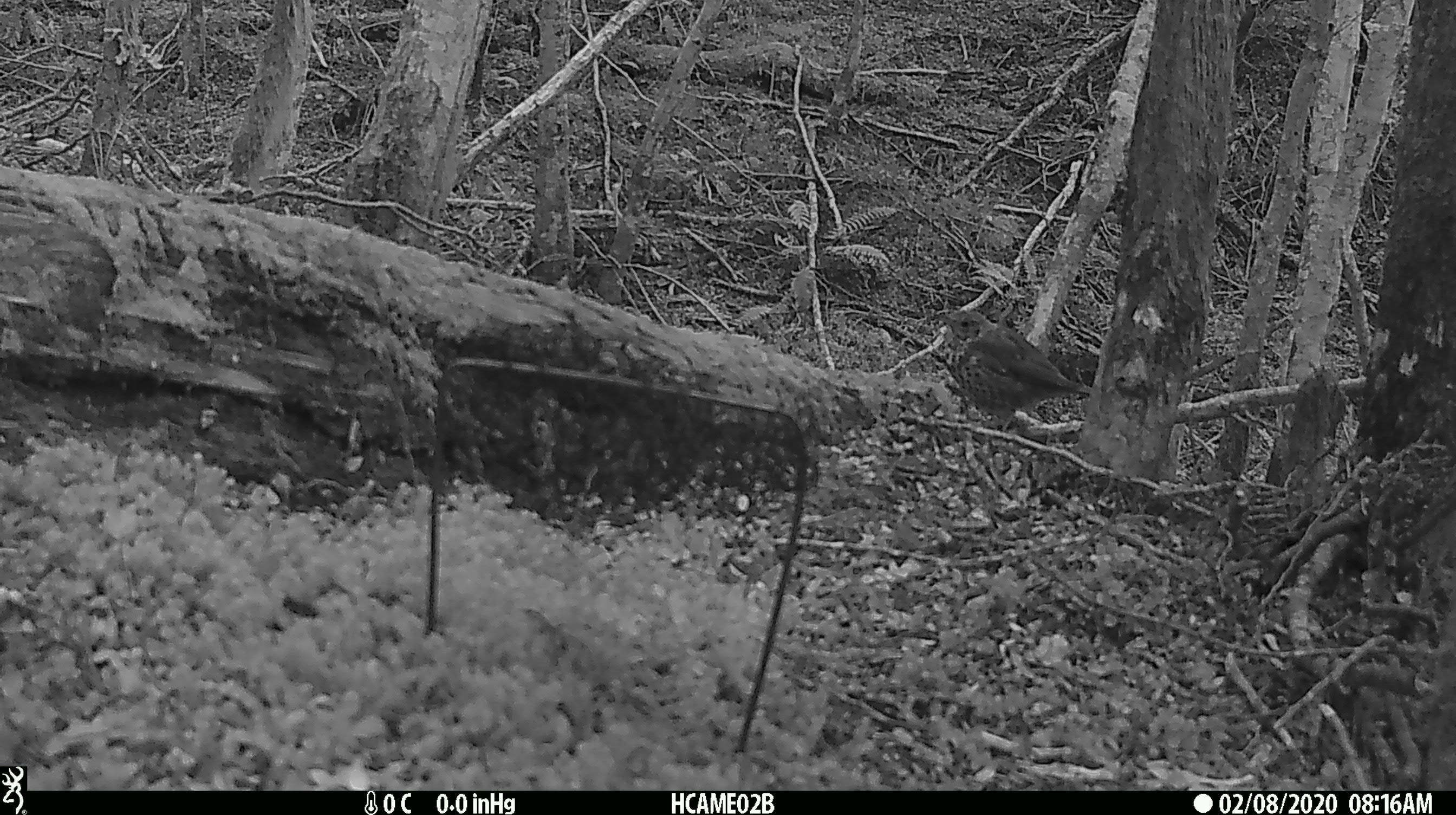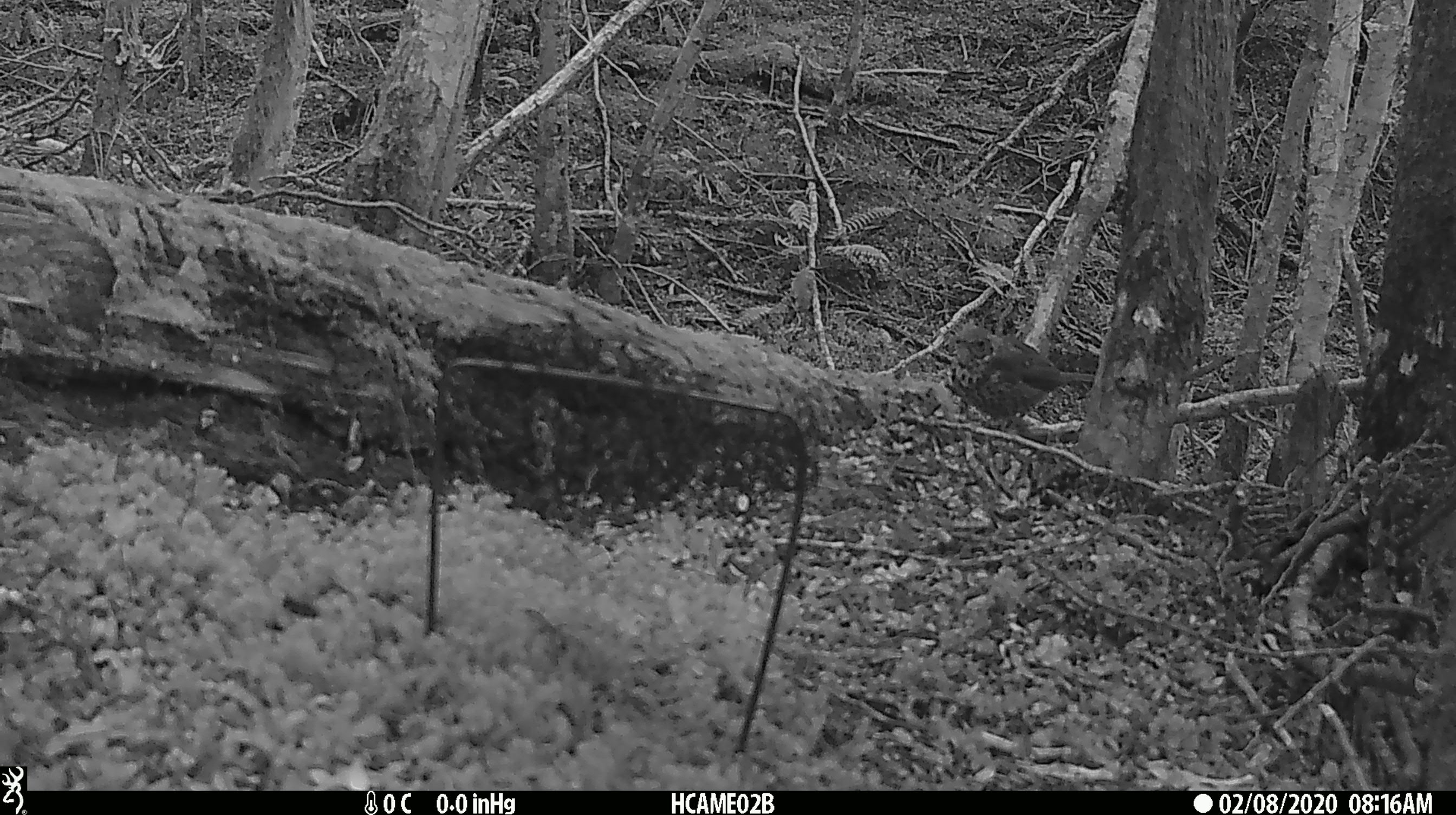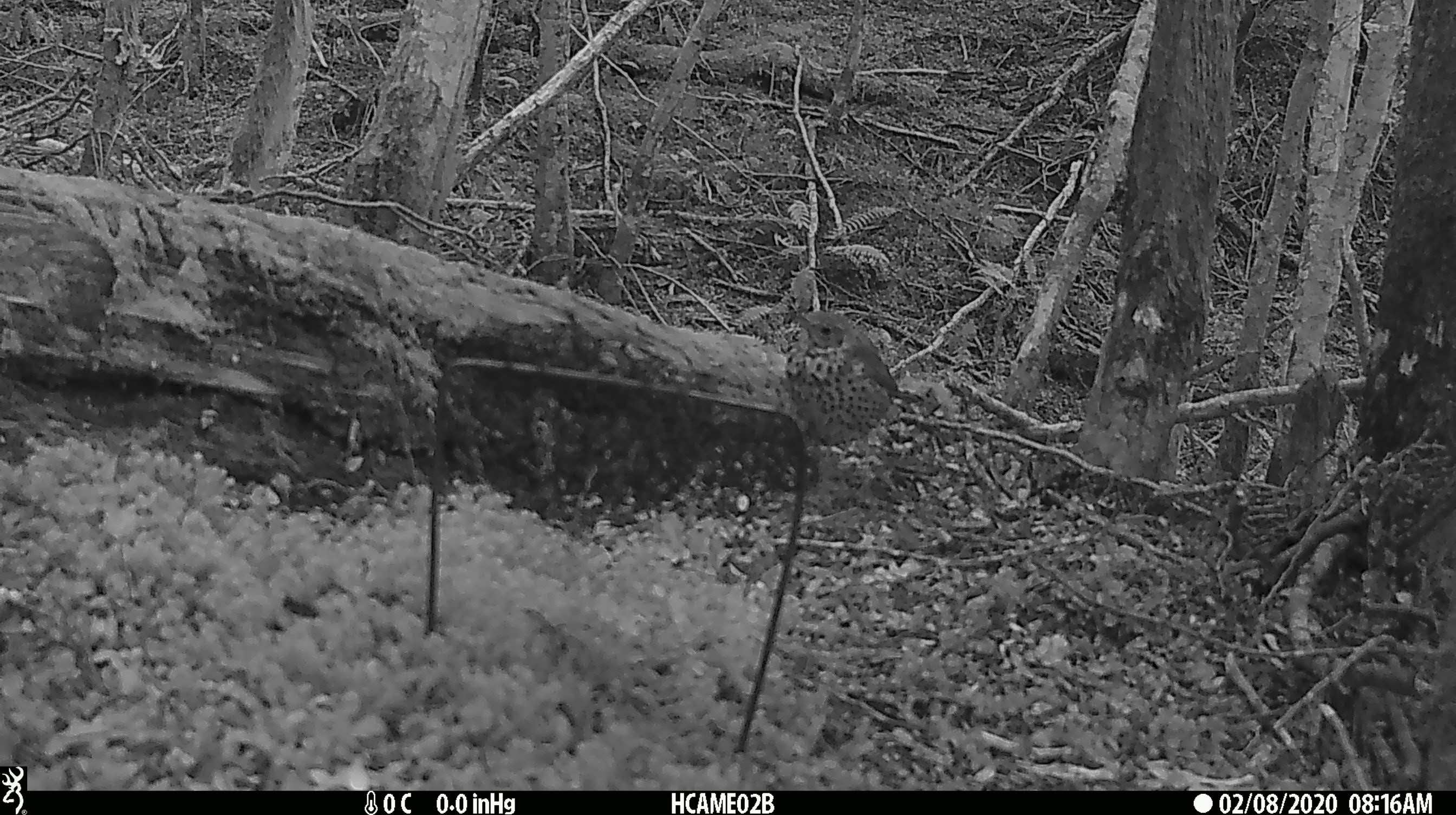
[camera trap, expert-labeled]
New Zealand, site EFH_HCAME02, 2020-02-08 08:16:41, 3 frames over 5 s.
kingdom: Animalia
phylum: Chordata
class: Aves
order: Passeriformes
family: Turdidae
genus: Turdus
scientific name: Turdus philomelos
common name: song thrush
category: thrush